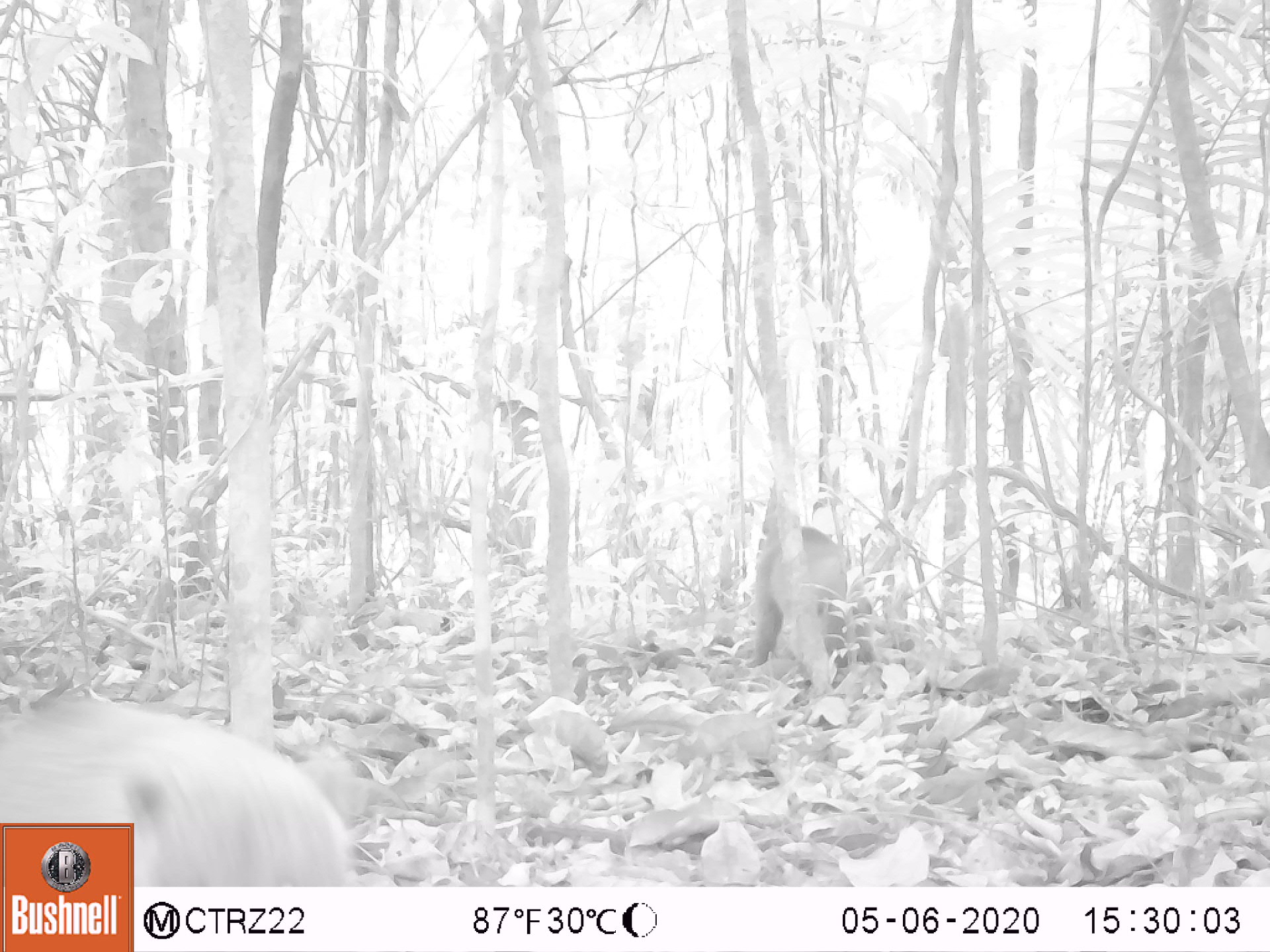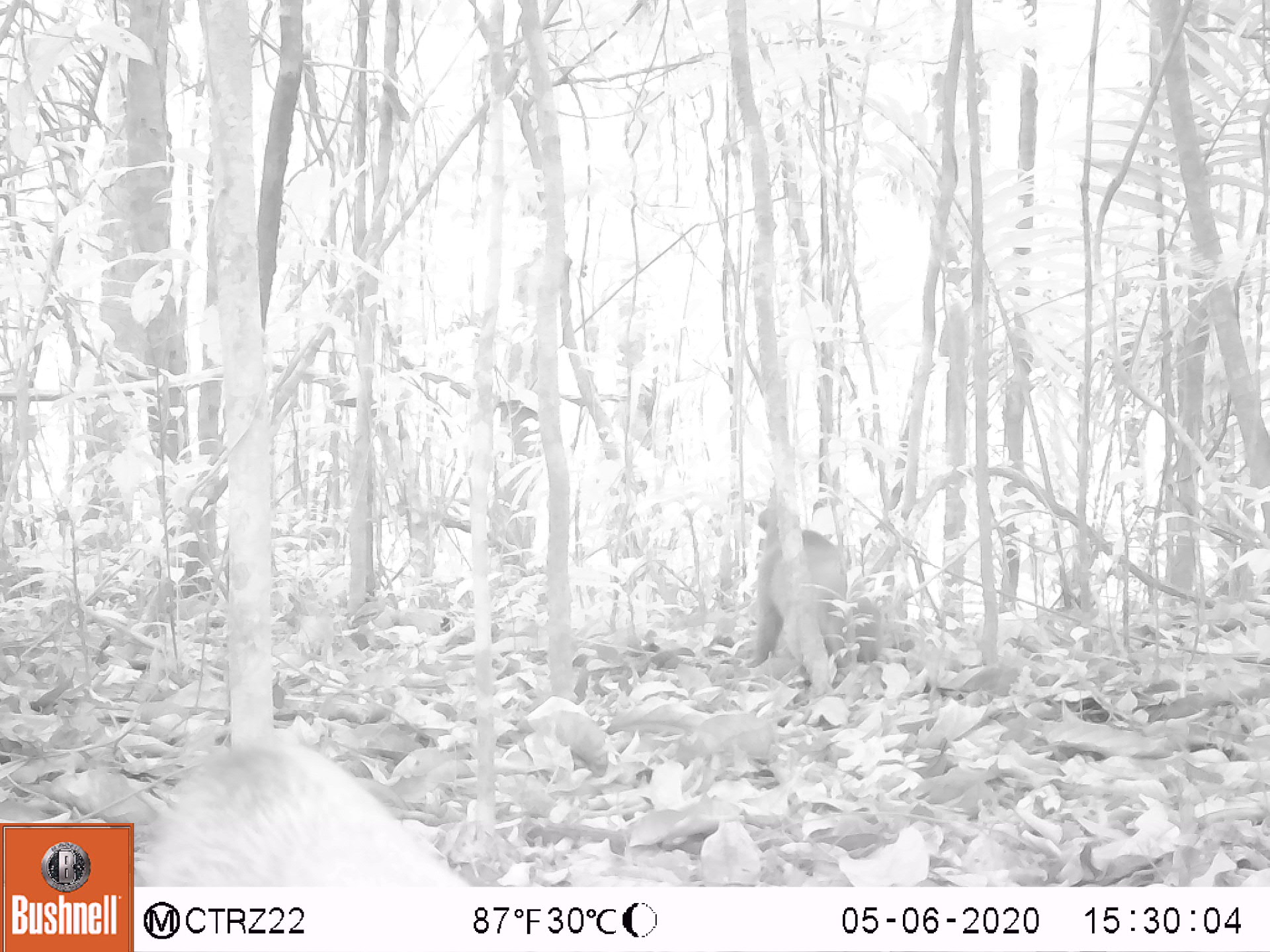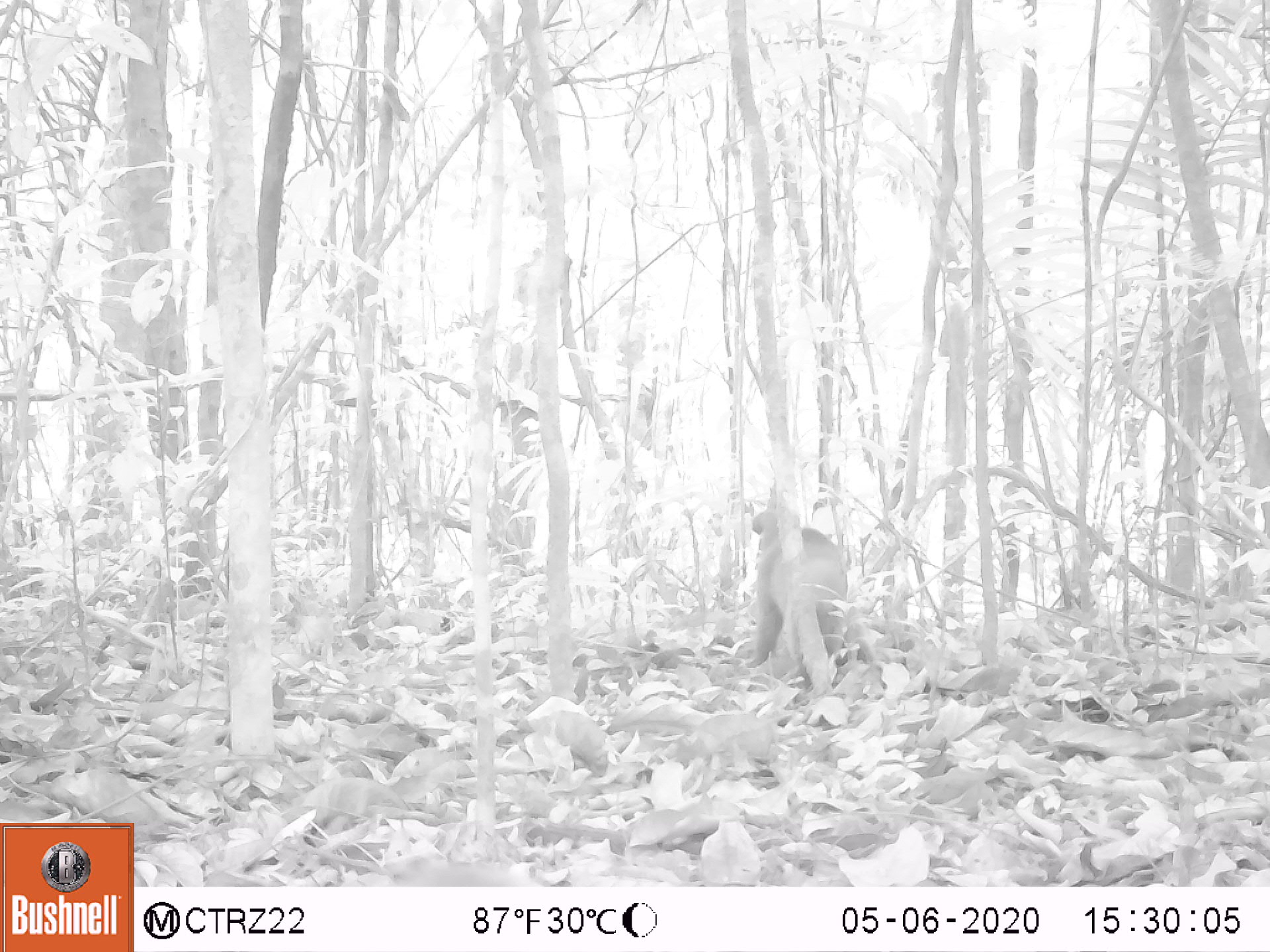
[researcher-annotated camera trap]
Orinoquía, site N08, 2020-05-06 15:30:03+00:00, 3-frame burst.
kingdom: Animalia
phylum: Chordata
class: Mammalia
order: Carnivora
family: Procyonidae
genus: Nasua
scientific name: Nasua nasua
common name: south american coati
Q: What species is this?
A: South american coati (Nasua nasua).